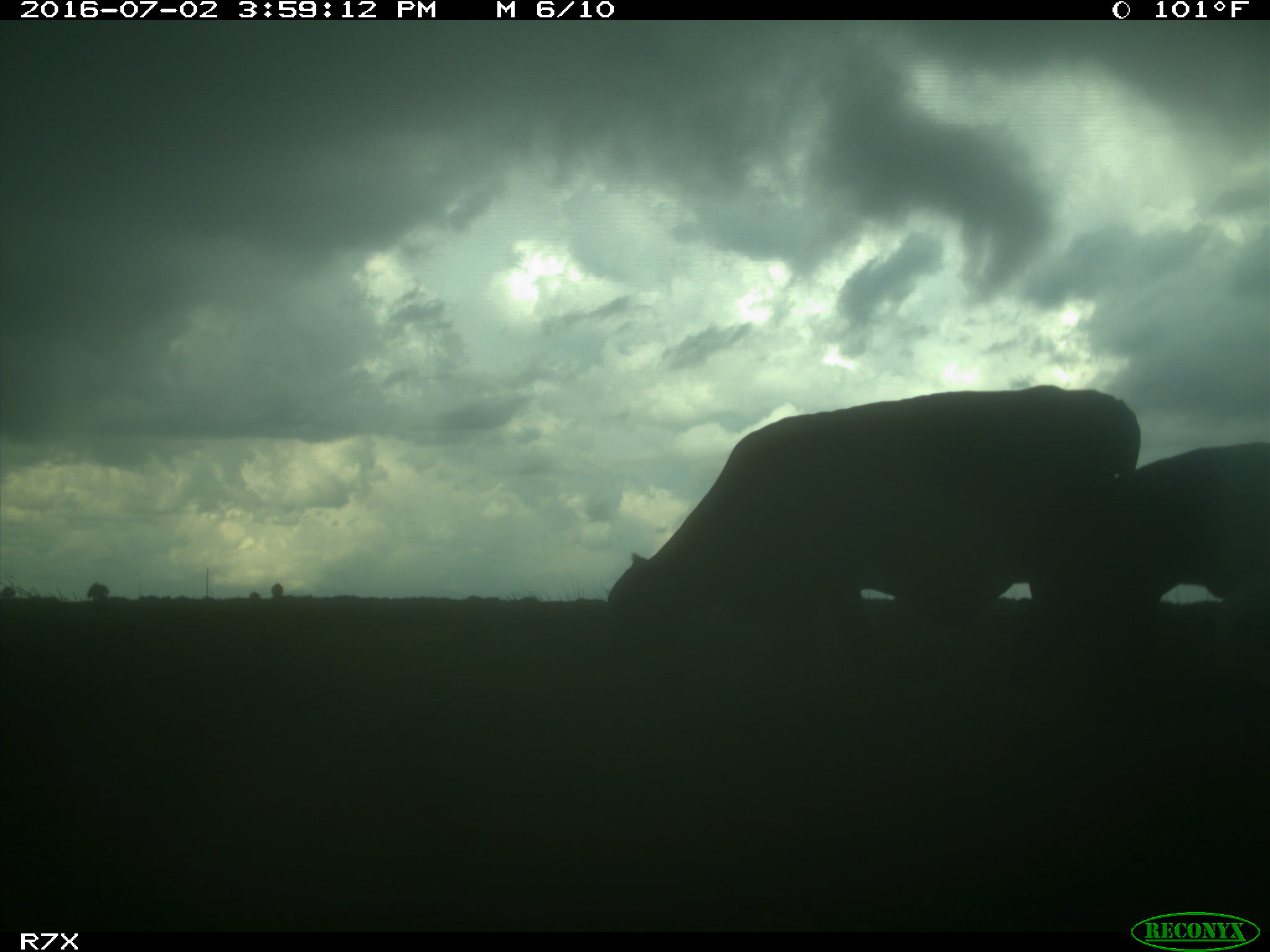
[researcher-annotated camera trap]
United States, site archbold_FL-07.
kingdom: Animalia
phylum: Chordata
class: Mammalia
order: Artiodactyla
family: Bovidae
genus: Bos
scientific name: Bos taurus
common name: domestic cow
Bos taurus (domestic cow).